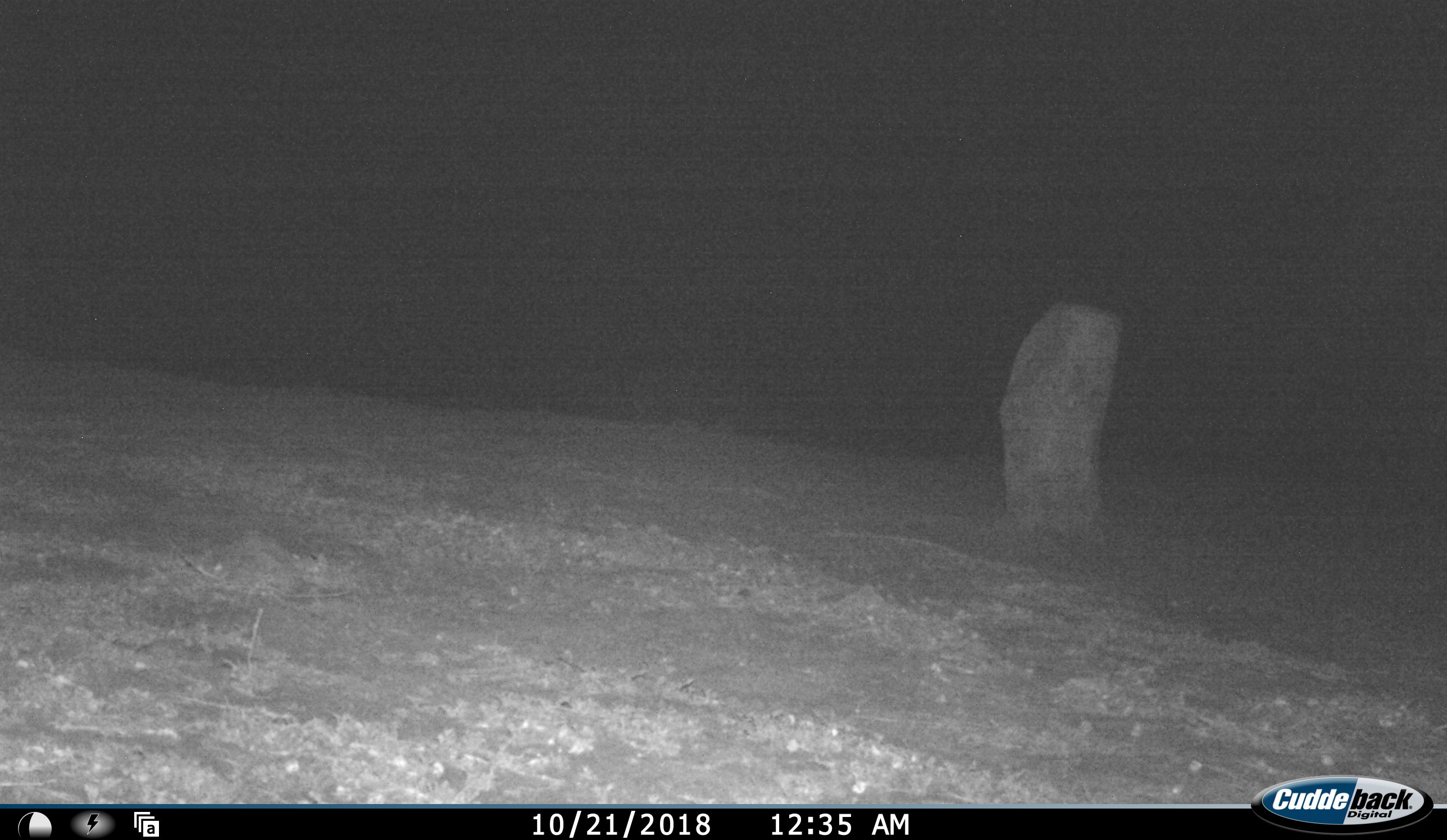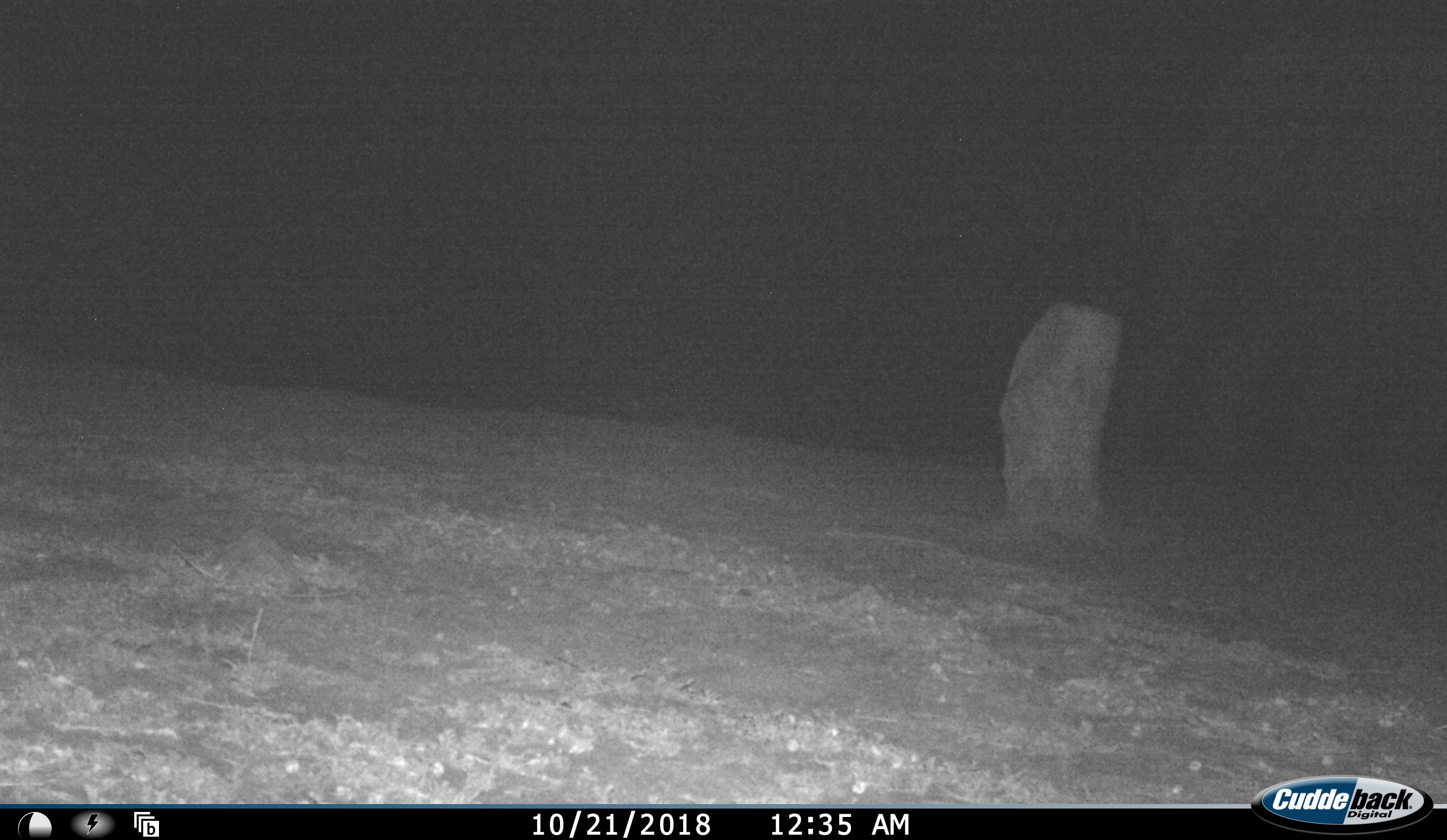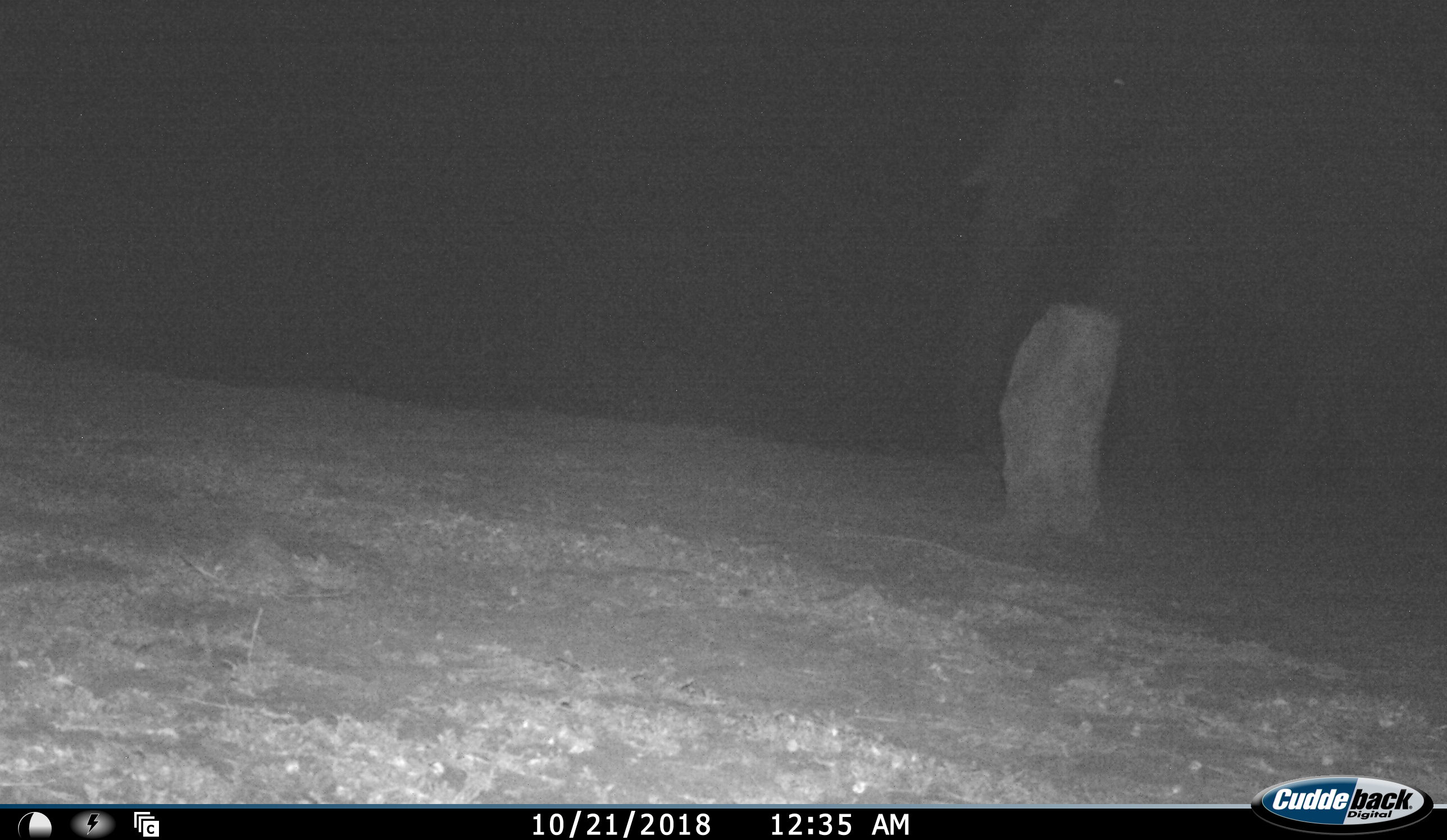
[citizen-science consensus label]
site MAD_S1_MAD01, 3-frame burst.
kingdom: Animalia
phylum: Chordata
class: Mammalia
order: Proboscidea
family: Elephantidae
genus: Loxodonta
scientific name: Loxodonta africana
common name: african bush elephant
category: elephant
Elephant (african bush elephant) (Loxodonta africana), count 1. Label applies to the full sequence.